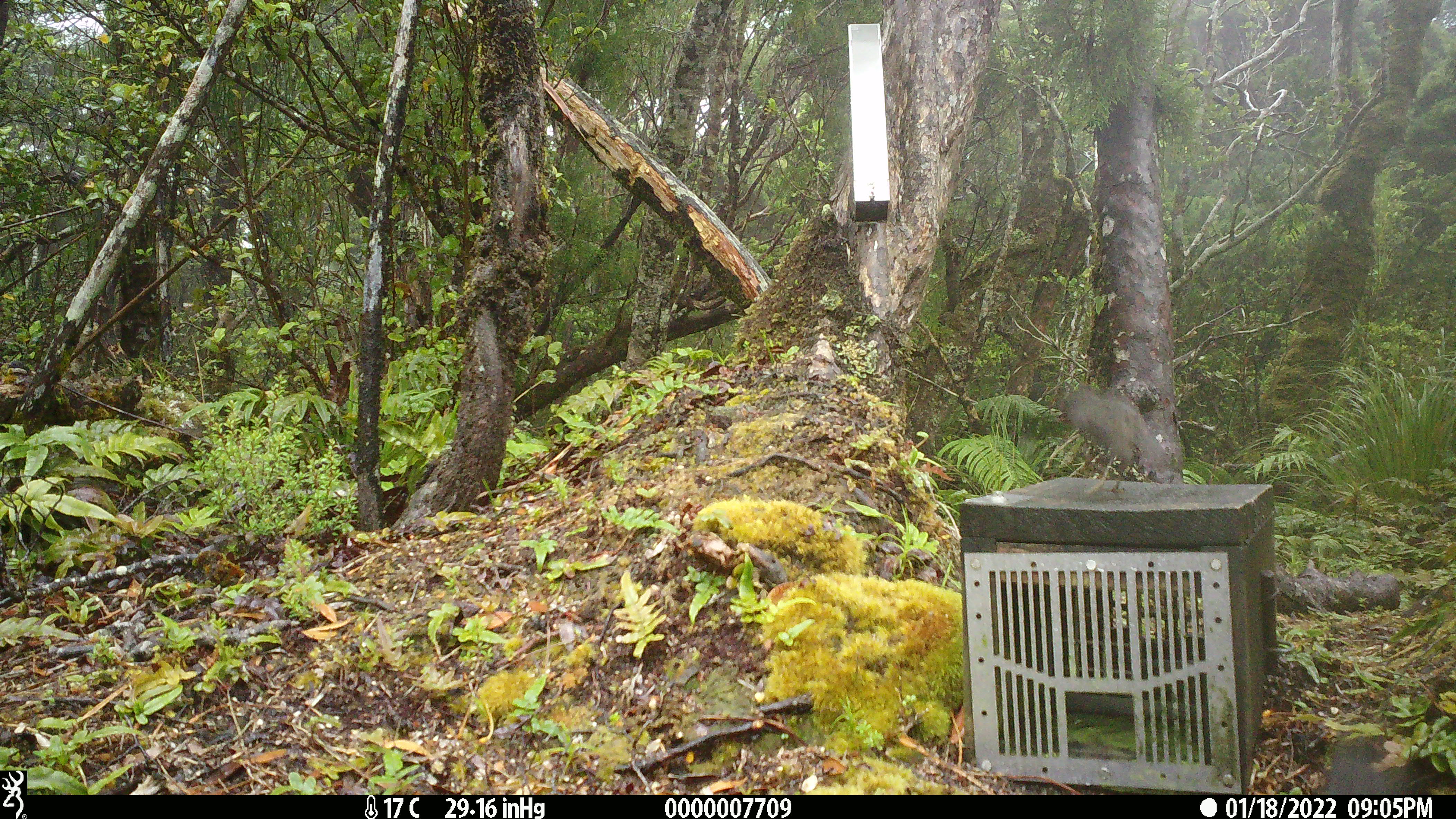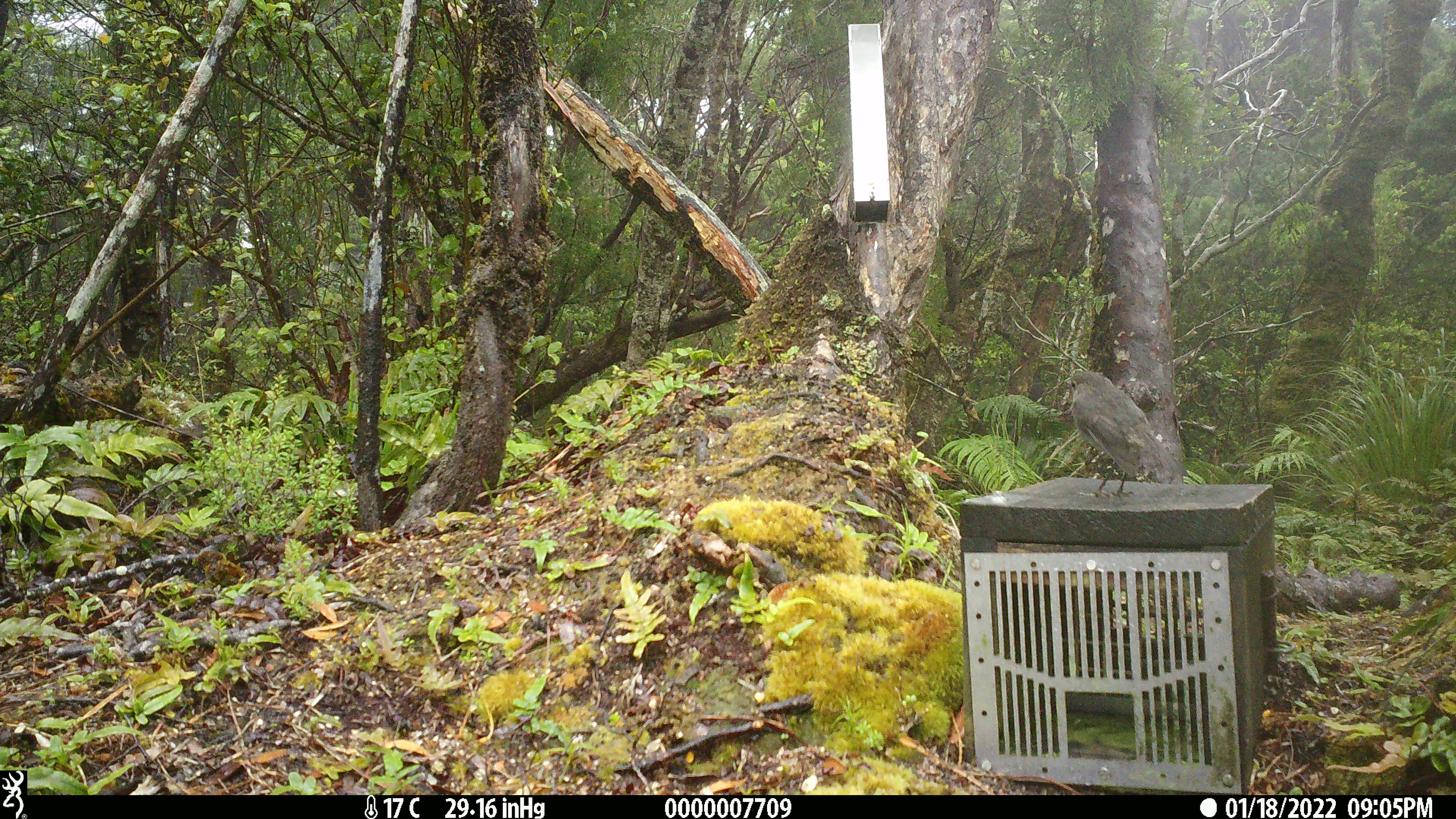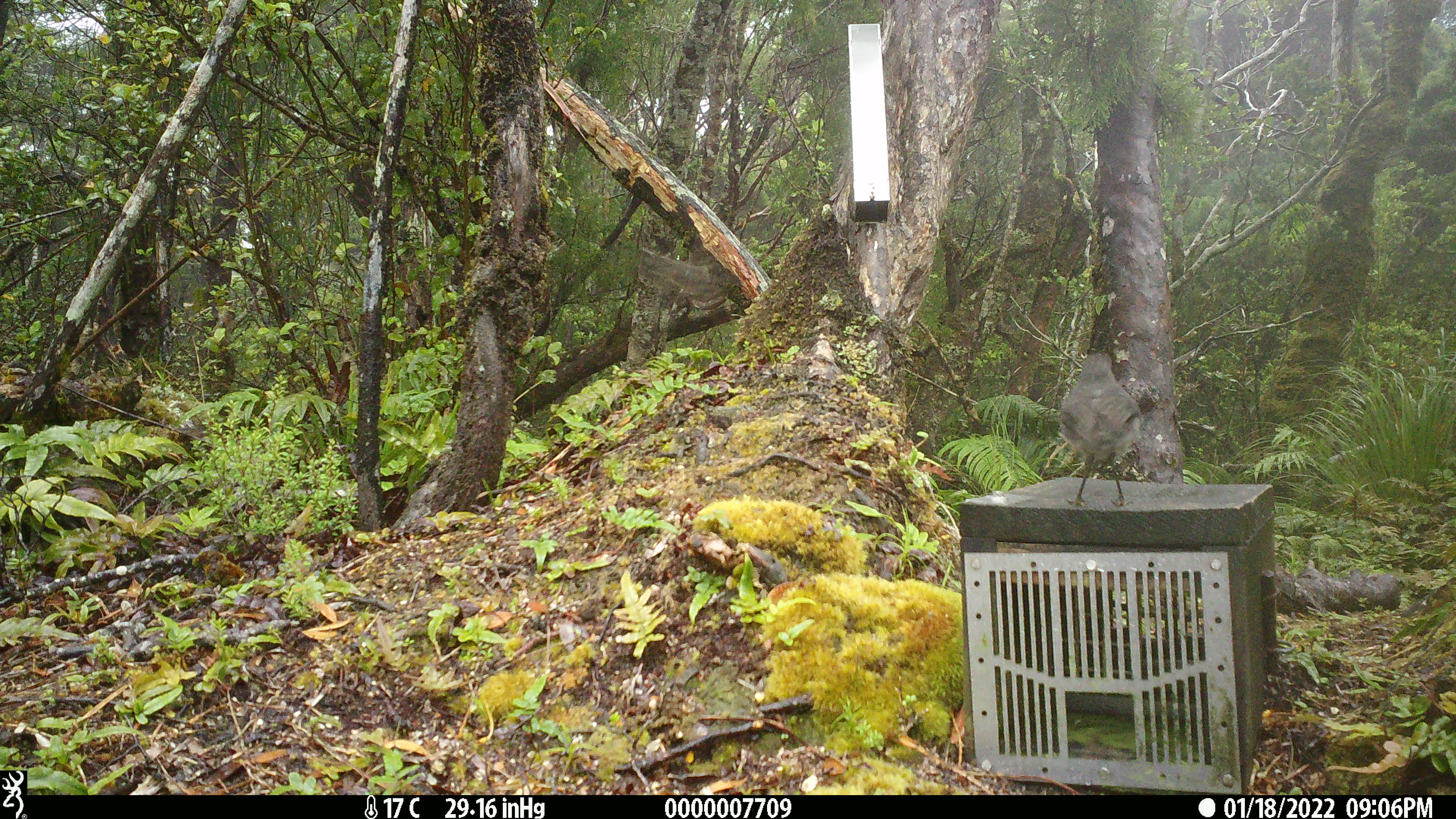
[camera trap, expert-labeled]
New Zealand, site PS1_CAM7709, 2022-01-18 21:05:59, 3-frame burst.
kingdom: Animalia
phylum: Chordata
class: Aves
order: Passeriformes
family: Petroicidae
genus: Petroica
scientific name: Petroica australis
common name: new zealand robin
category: robin